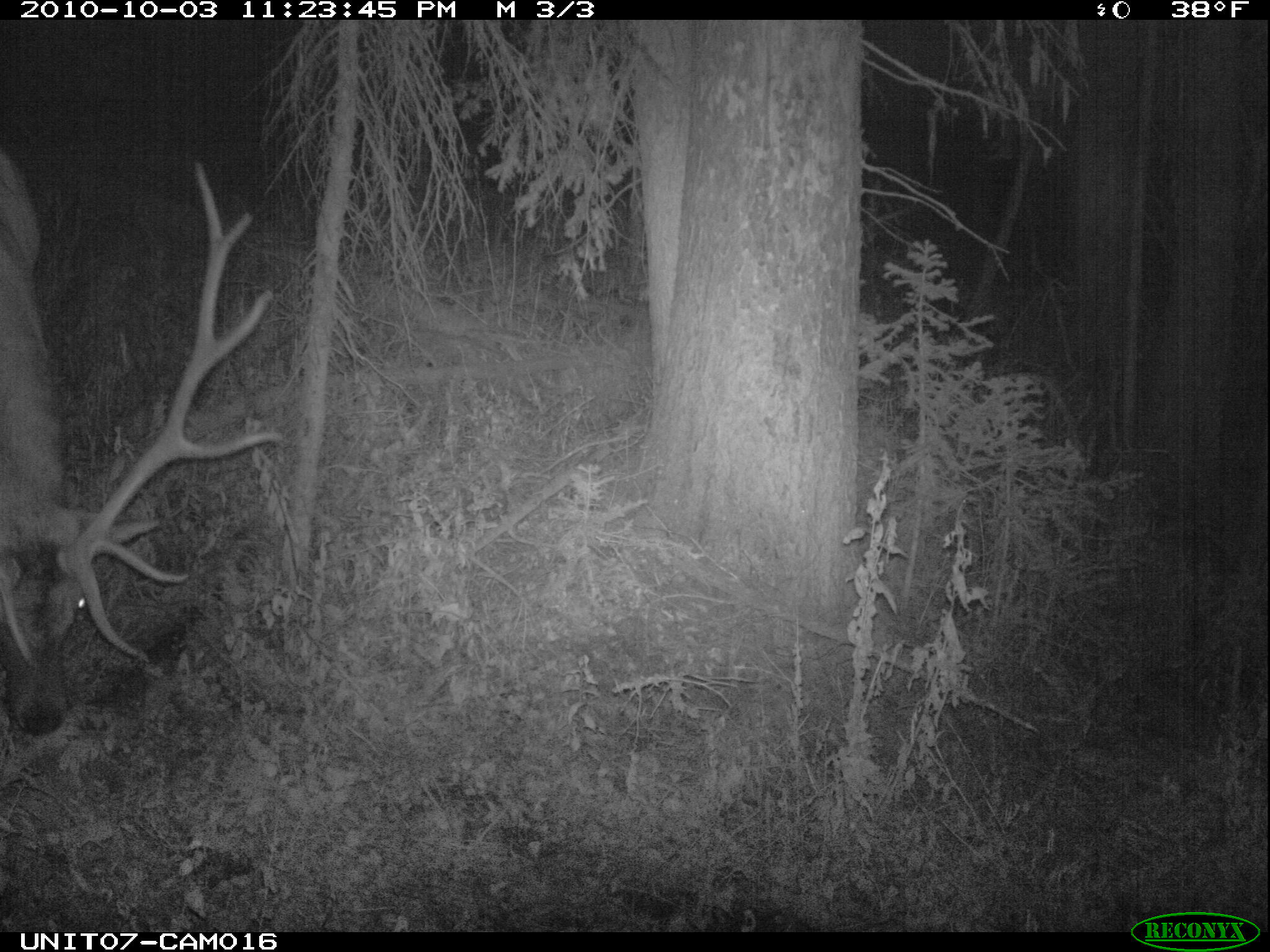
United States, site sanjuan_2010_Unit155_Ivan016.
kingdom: Animalia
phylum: Chordata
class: Mammalia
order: Artiodactyla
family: Cervidae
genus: Cervus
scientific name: Cervus elaphus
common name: red deer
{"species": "Cervus elaphus (red deer)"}